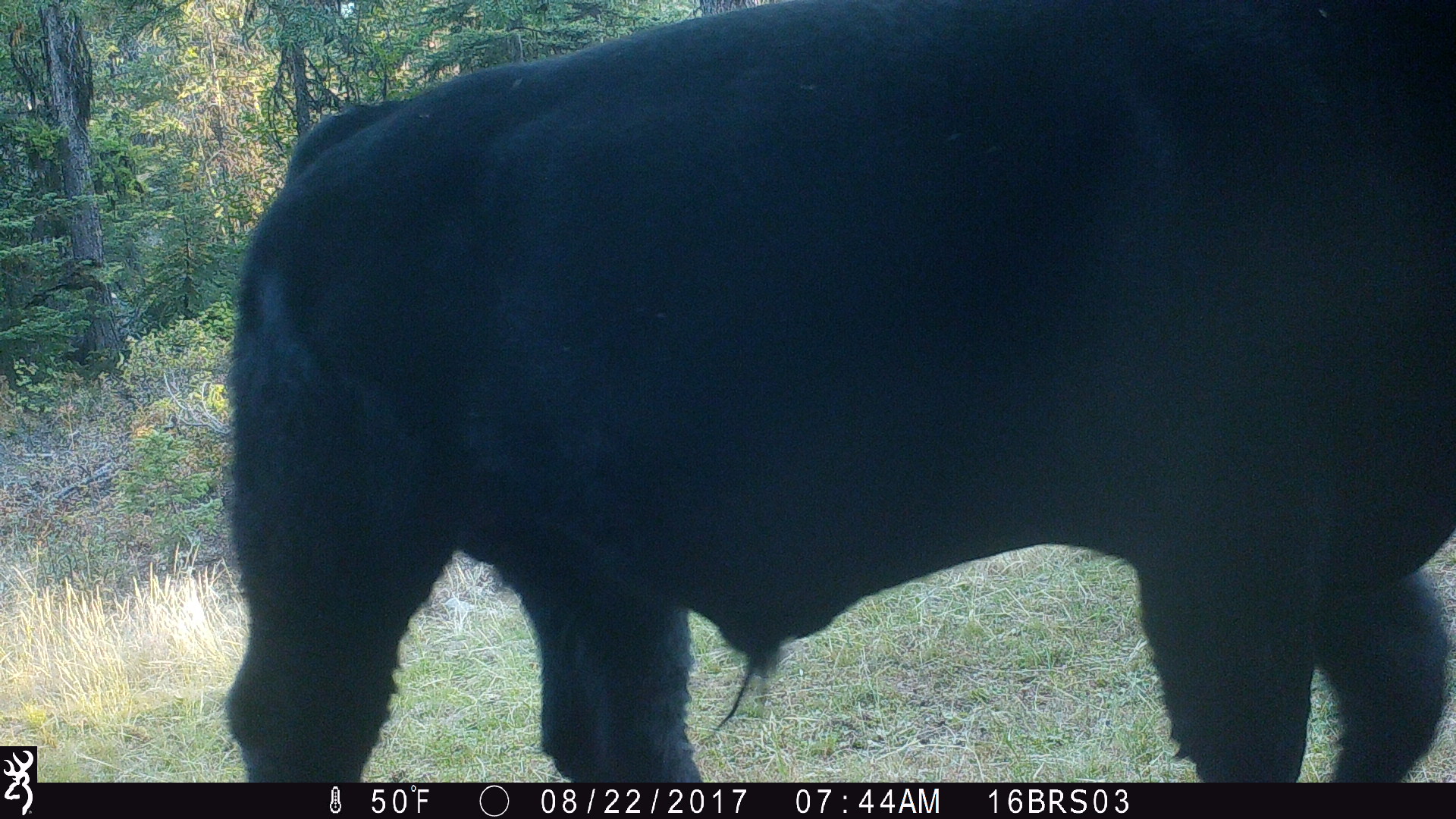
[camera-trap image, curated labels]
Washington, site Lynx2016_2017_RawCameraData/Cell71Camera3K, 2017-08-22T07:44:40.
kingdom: Animalia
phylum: Chordata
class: Mammalia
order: Artiodactyla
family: Bovidae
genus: Bos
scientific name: Bos taurus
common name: domestic cattle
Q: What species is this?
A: Domestic cattle (Bos taurus).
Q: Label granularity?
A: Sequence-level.